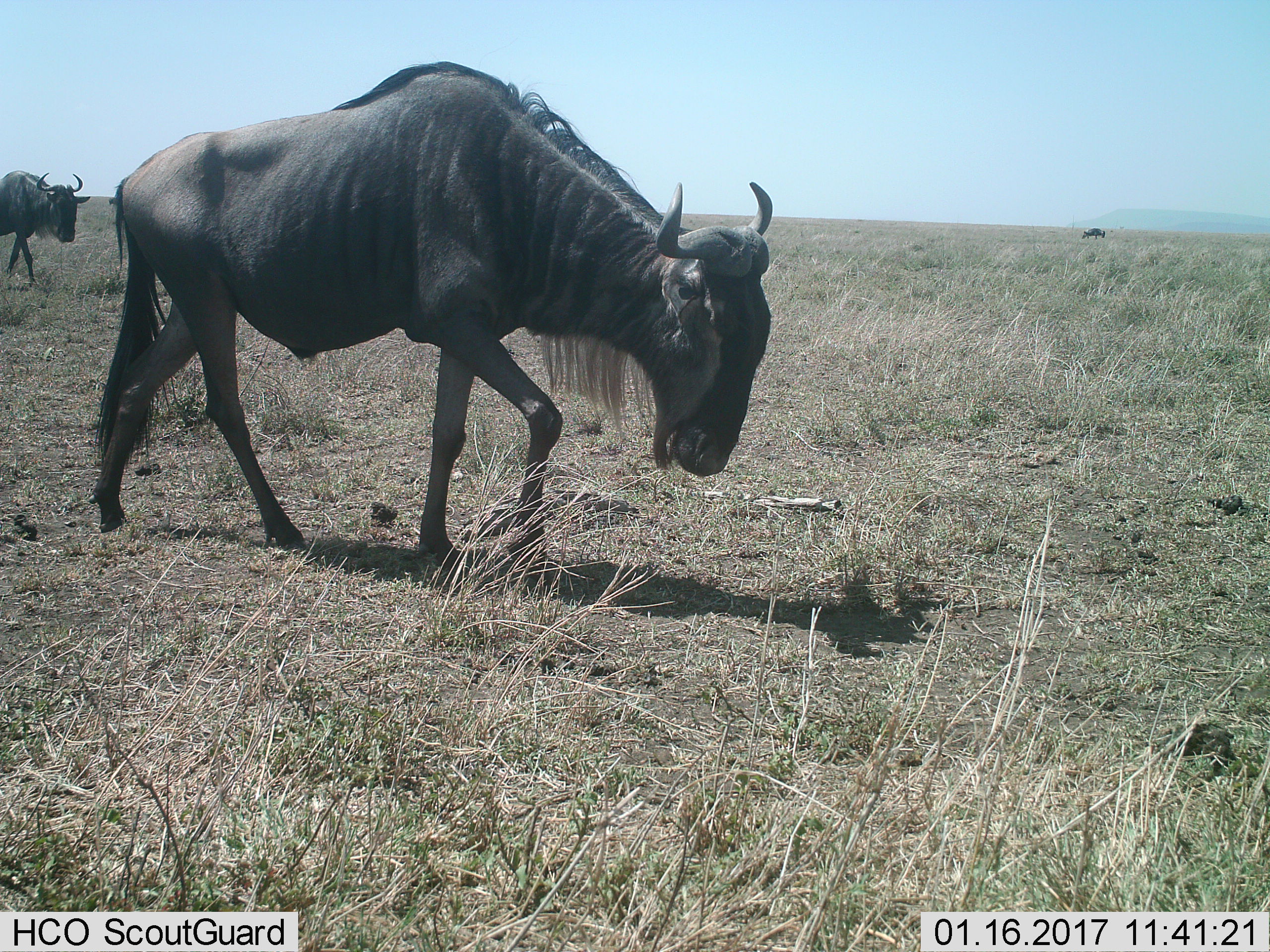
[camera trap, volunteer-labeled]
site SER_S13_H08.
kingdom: Animalia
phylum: Chordata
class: Mammalia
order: Artiodactyla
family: Bovidae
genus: Connochaetes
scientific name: Connochaetes taurinus taurinus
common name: blue wildebeest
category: wildebeestblue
Wildebeestblue (blue wildebeest) (Connochaetes taurinus taurinus), count 3. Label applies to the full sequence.